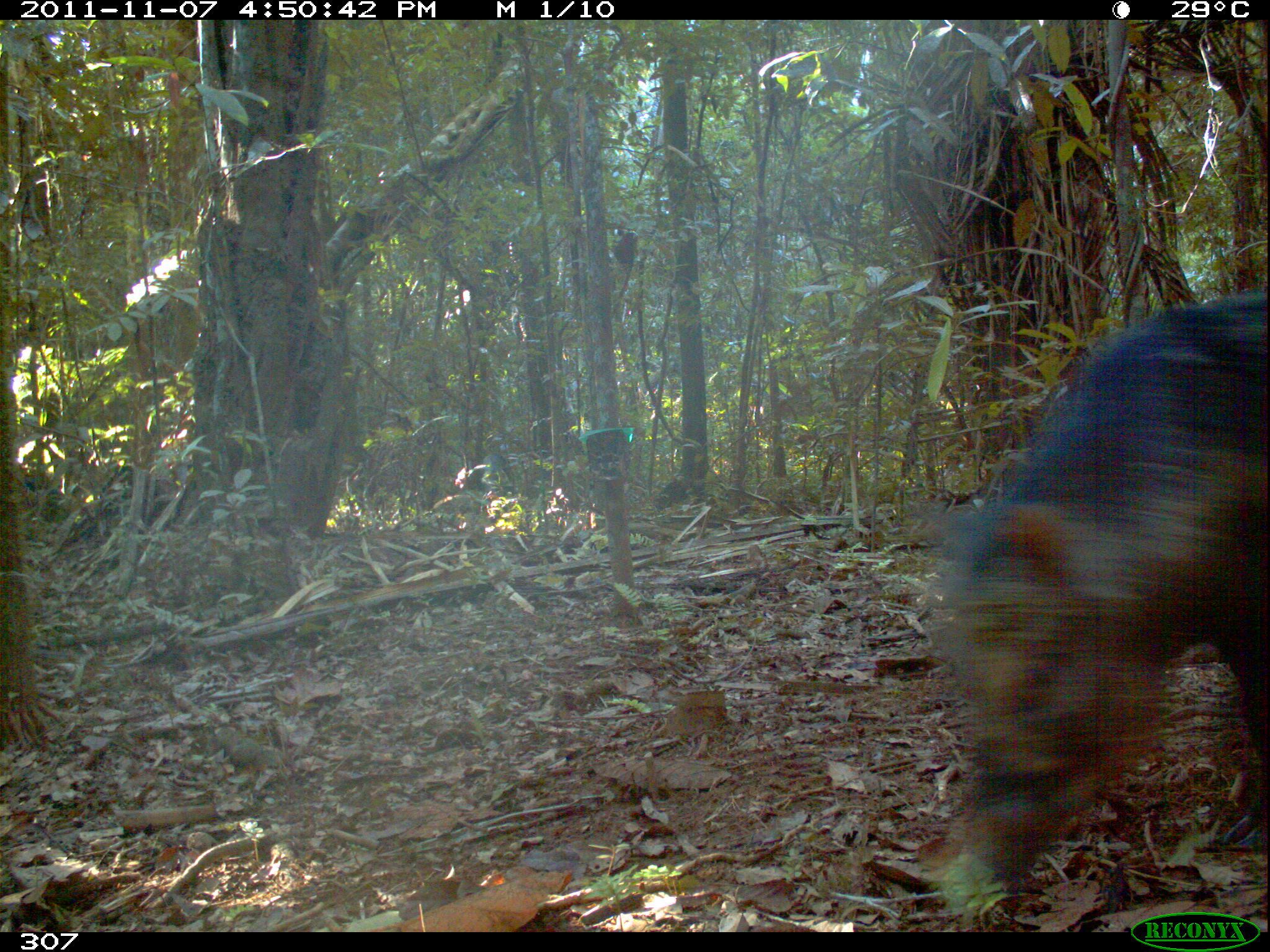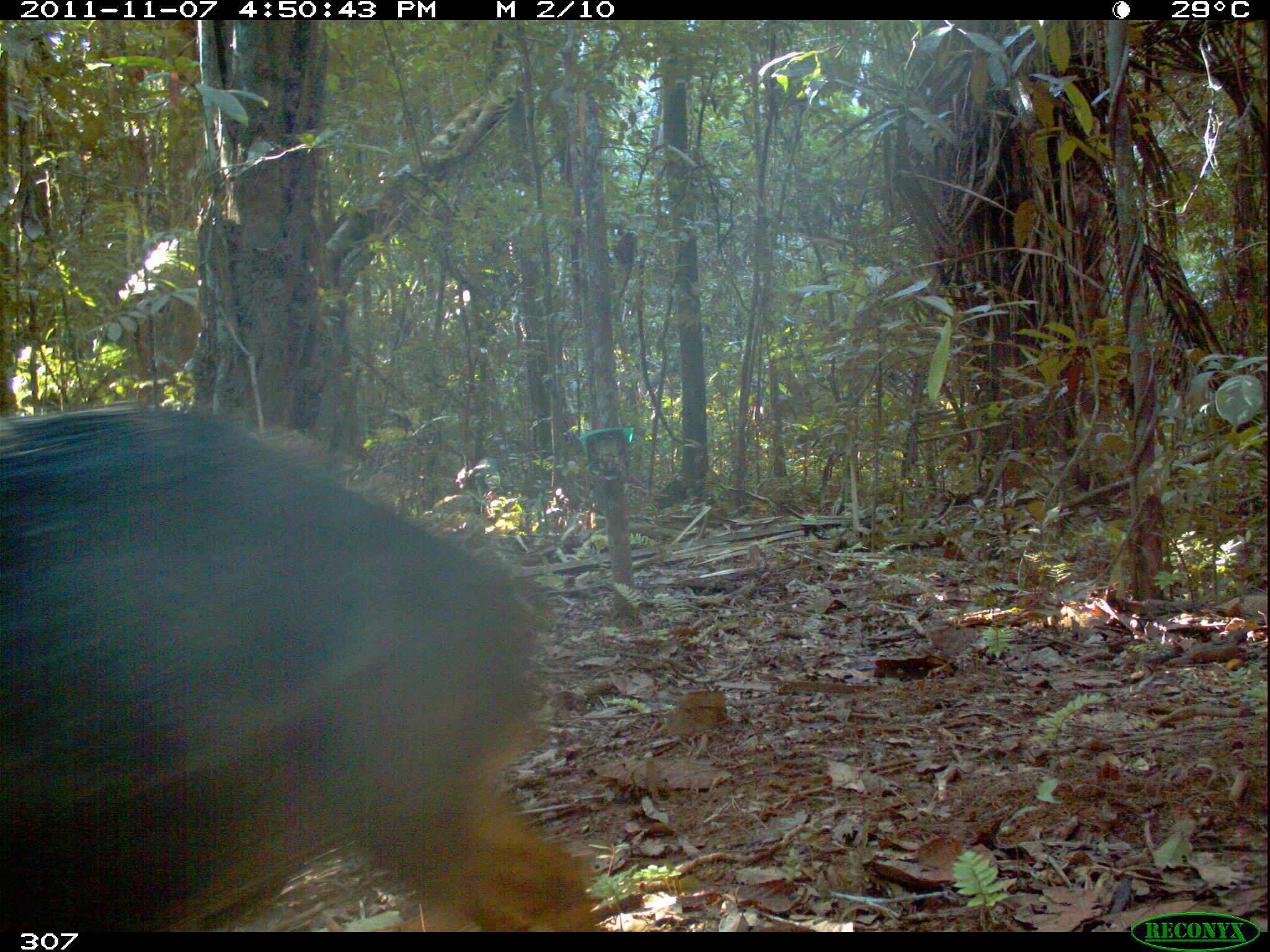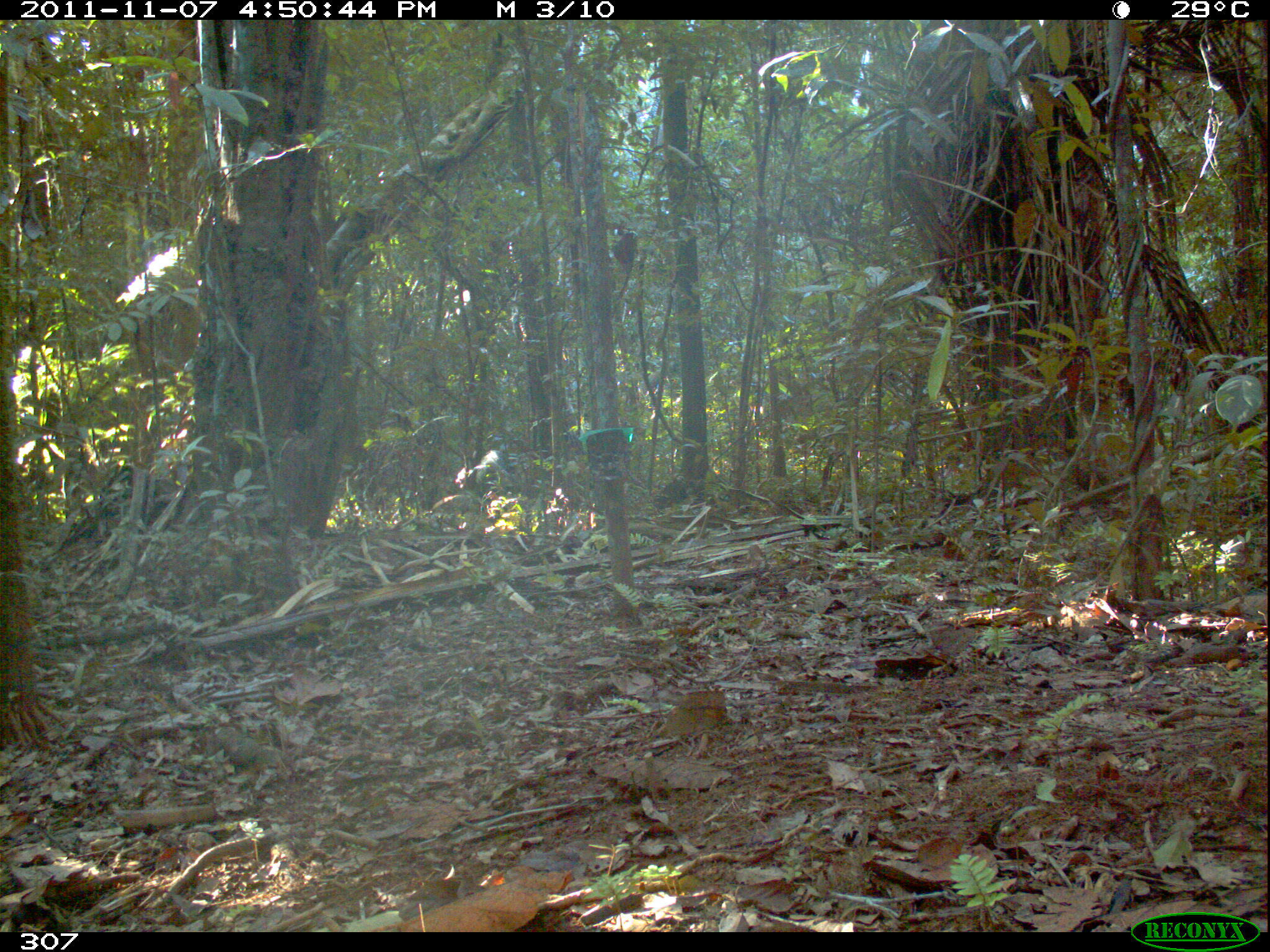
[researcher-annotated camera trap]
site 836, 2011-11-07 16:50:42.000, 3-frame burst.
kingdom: Animalia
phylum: Chordata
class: Mammalia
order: Artiodactyla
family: Tayassuidae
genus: Tayassu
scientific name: Tayassu pecari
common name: white-lipped peccary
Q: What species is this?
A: Tayassu pecari (white-lipped peccary).